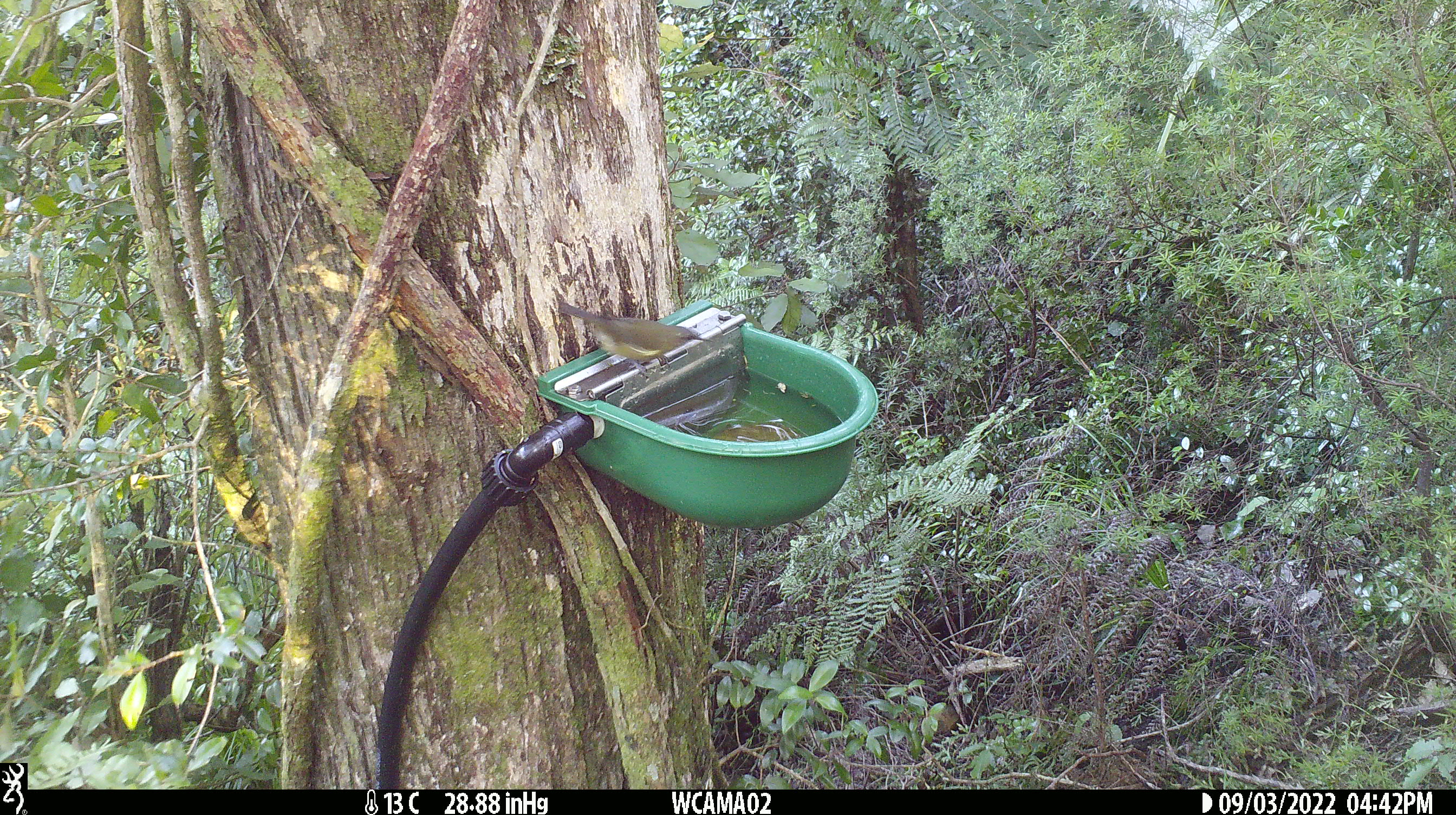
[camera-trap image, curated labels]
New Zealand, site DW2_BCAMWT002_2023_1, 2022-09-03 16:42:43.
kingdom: Animalia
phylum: Chordata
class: Aves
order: Passeriformes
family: Meliphagidae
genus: Anthornis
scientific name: Anthornis melanura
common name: new zealand bellbird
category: bellbird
Bellbird (new zealand bellbird) (Anthornis melanura).